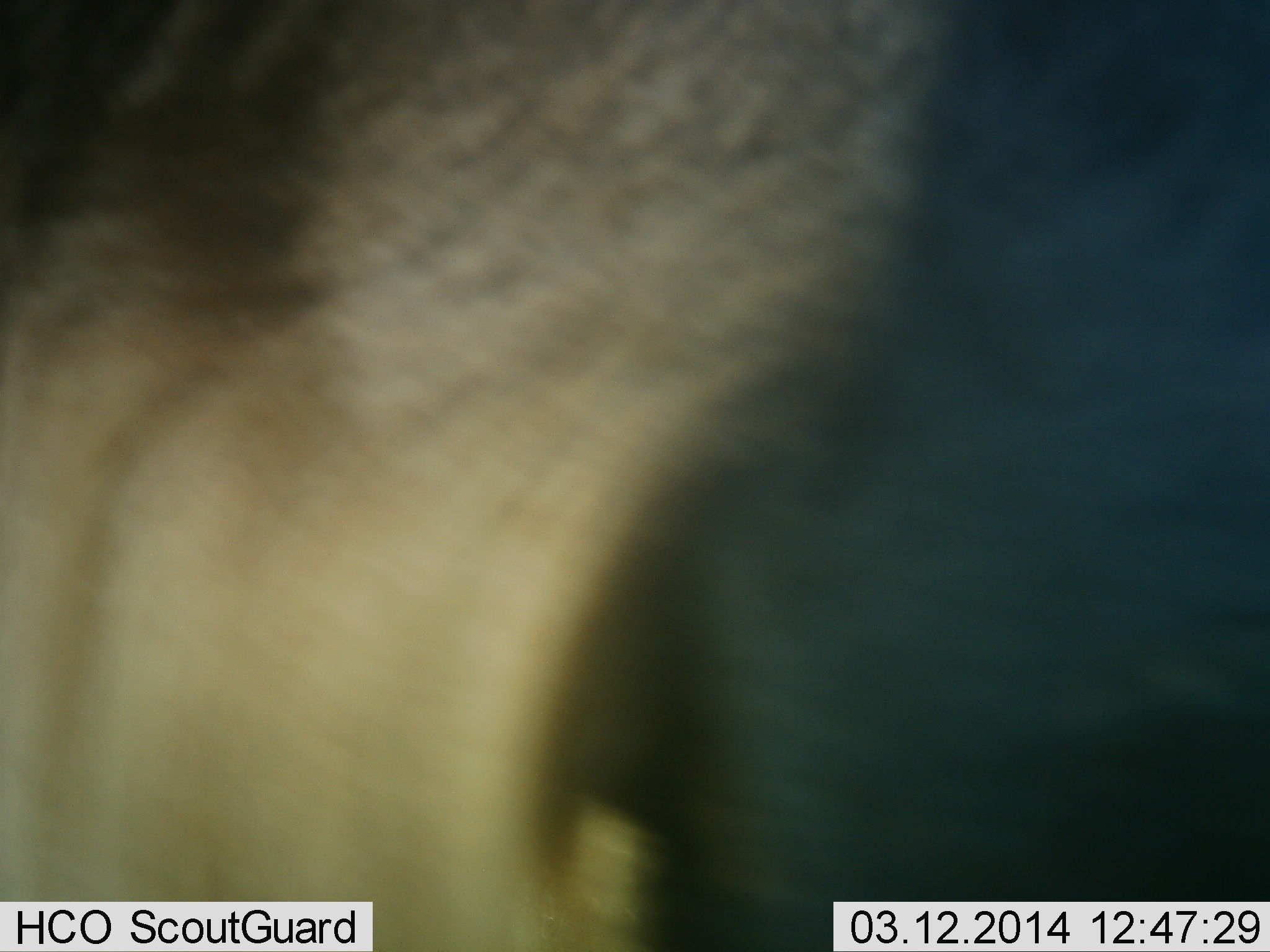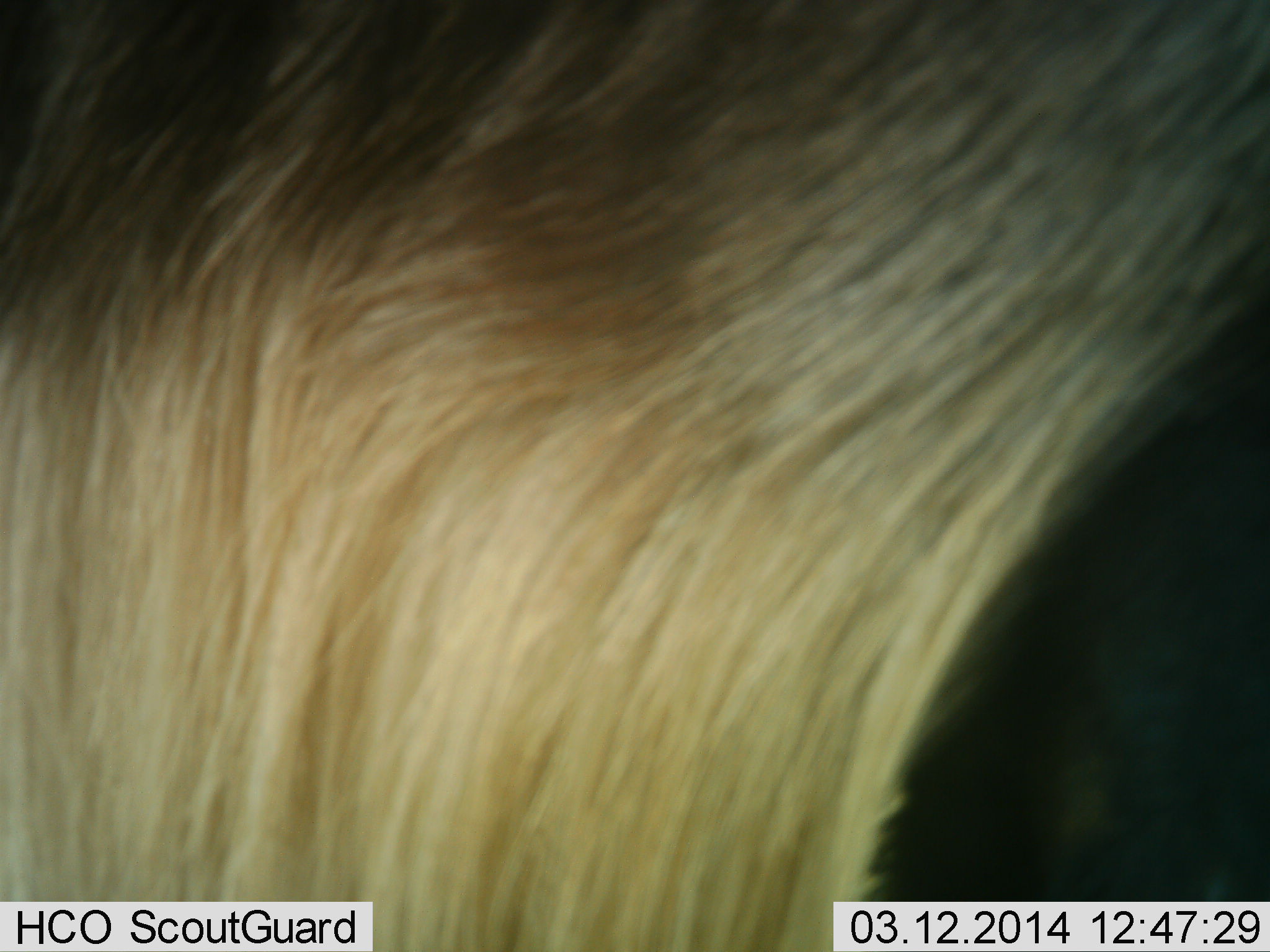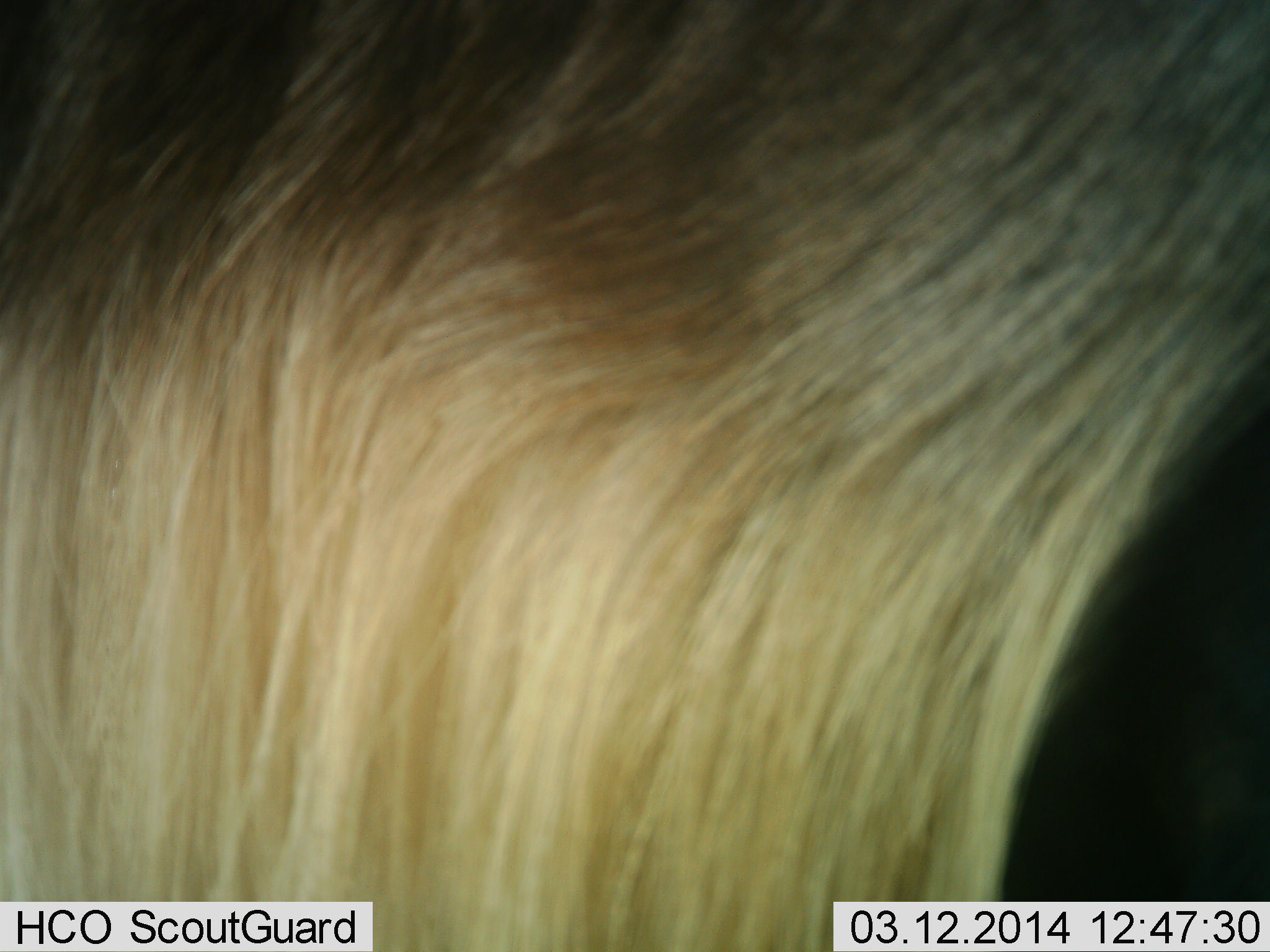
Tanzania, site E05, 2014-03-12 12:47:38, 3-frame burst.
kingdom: Animalia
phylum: Chordata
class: Mammalia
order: Artiodactyla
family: Bovidae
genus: Connochaetes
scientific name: Connochaetes taurinus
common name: blue wildebeest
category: wildebeest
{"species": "wildebeest (blue wildebeest) (Connochaetes taurinus)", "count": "1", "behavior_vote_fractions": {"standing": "100%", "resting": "0%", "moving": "0%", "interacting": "0%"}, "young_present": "0%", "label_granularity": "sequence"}